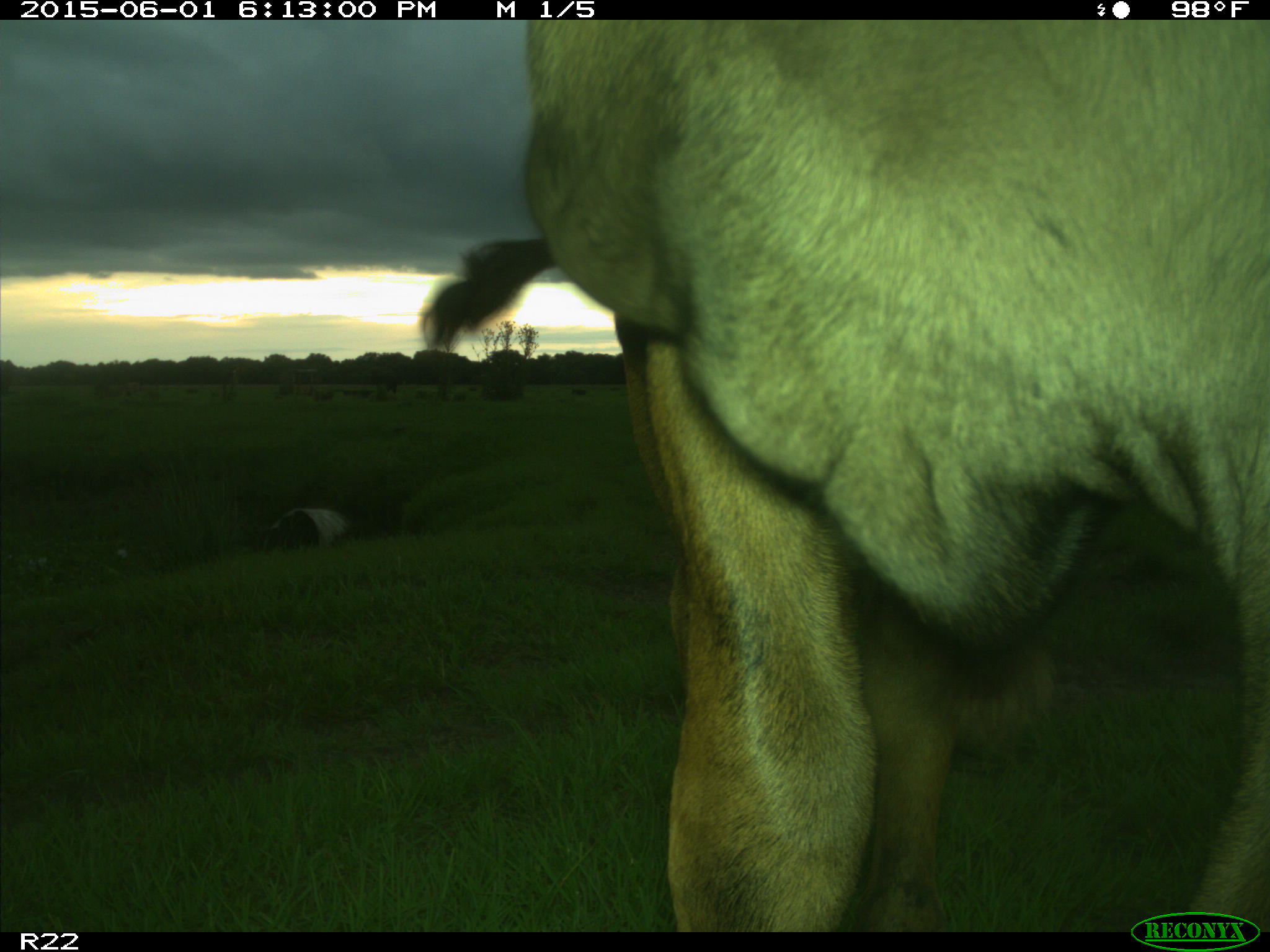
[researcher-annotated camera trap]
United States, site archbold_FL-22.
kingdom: Animalia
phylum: Chordata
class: Mammalia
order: Artiodactyla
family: Bovidae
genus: Bos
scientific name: Bos taurus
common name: domestic cow